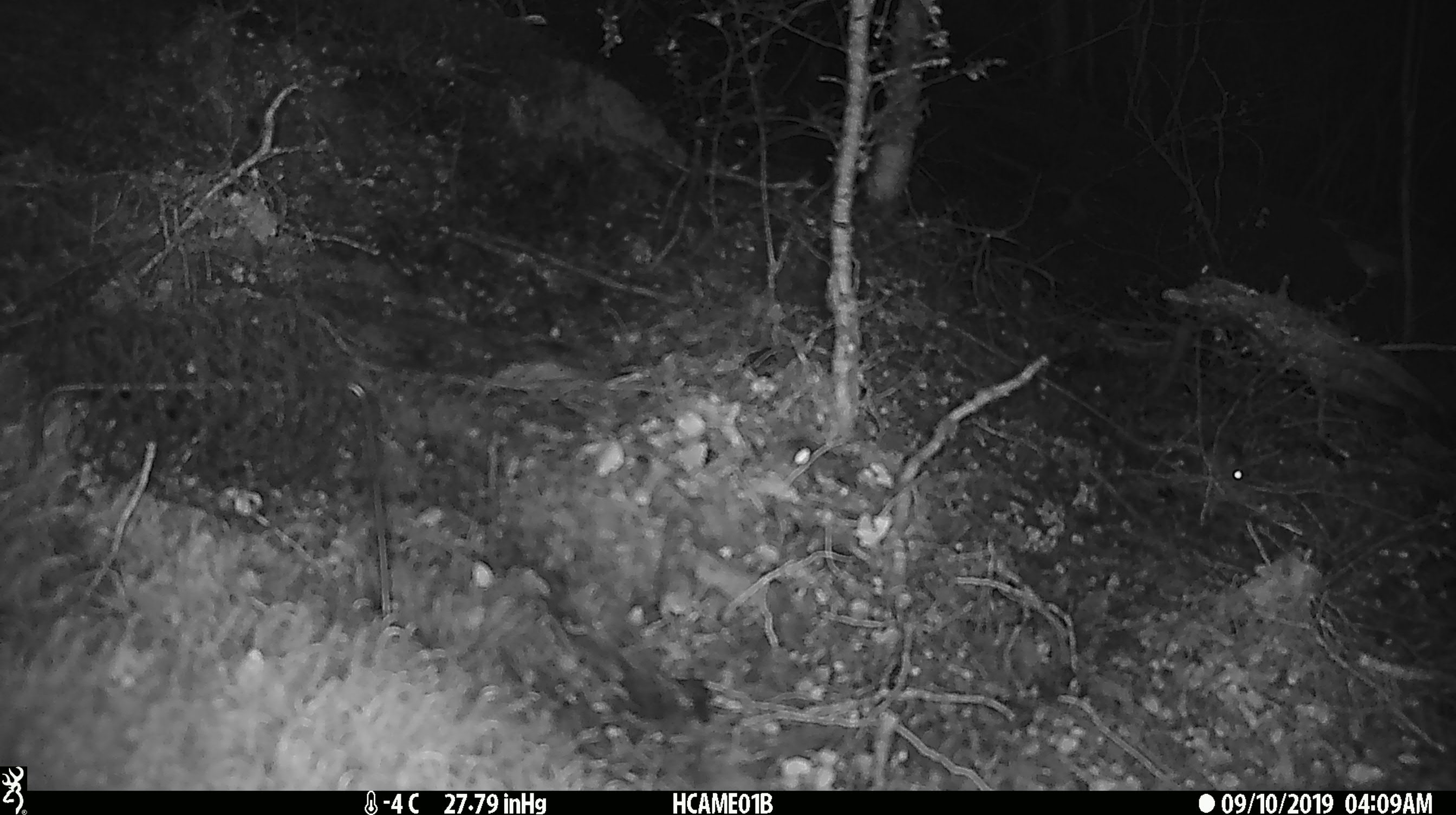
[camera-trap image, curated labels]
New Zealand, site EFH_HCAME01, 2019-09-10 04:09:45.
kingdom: Animalia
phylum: Chordata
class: Mammalia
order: Rodentia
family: Muridae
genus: Mus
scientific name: Mus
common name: mouse